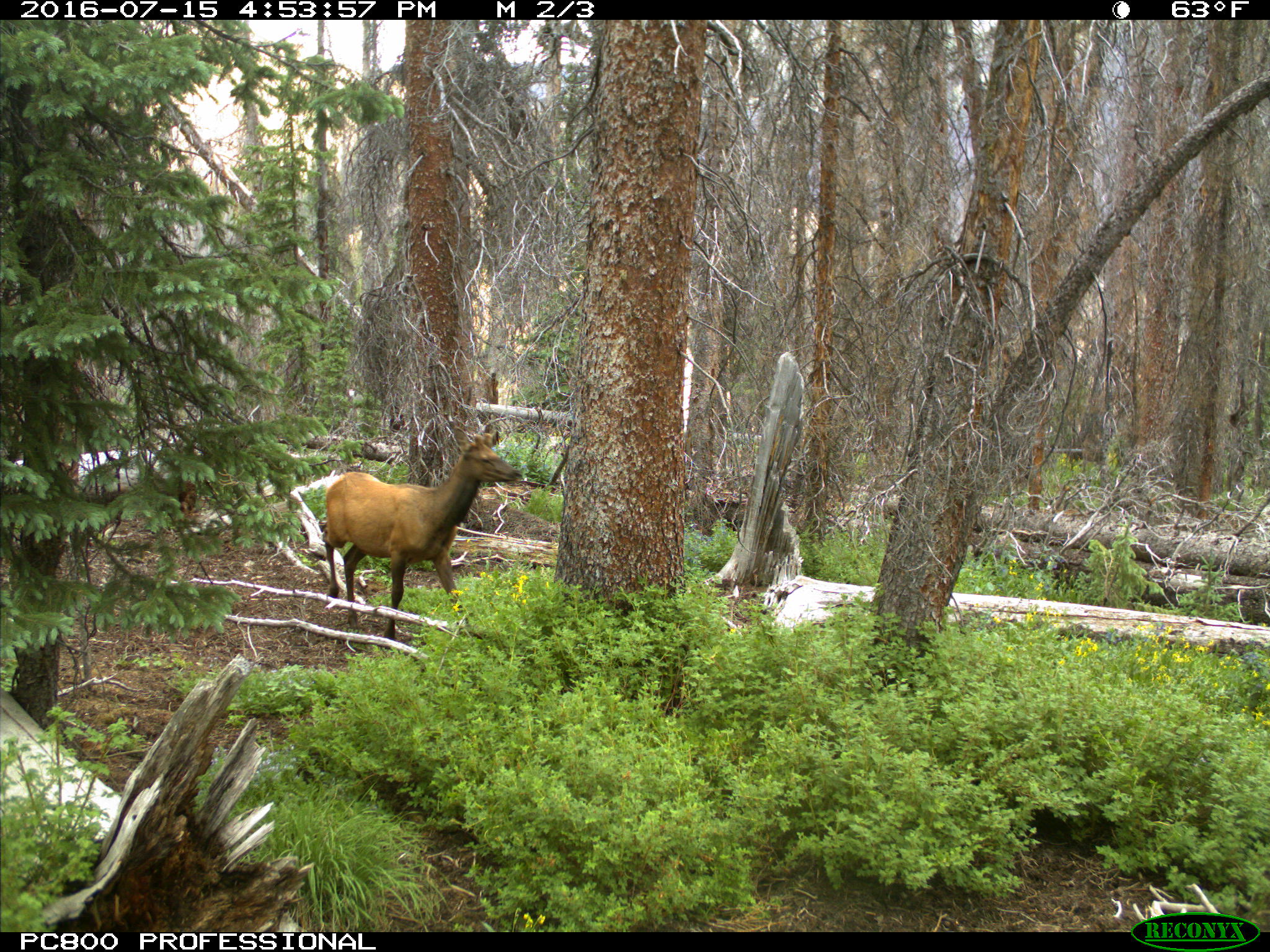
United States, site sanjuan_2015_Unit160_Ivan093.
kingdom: Animalia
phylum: Chordata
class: Mammalia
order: Artiodactyla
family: Cervidae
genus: Cervus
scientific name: Cervus elaphus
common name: red deer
Cervus elaphus (red deer).